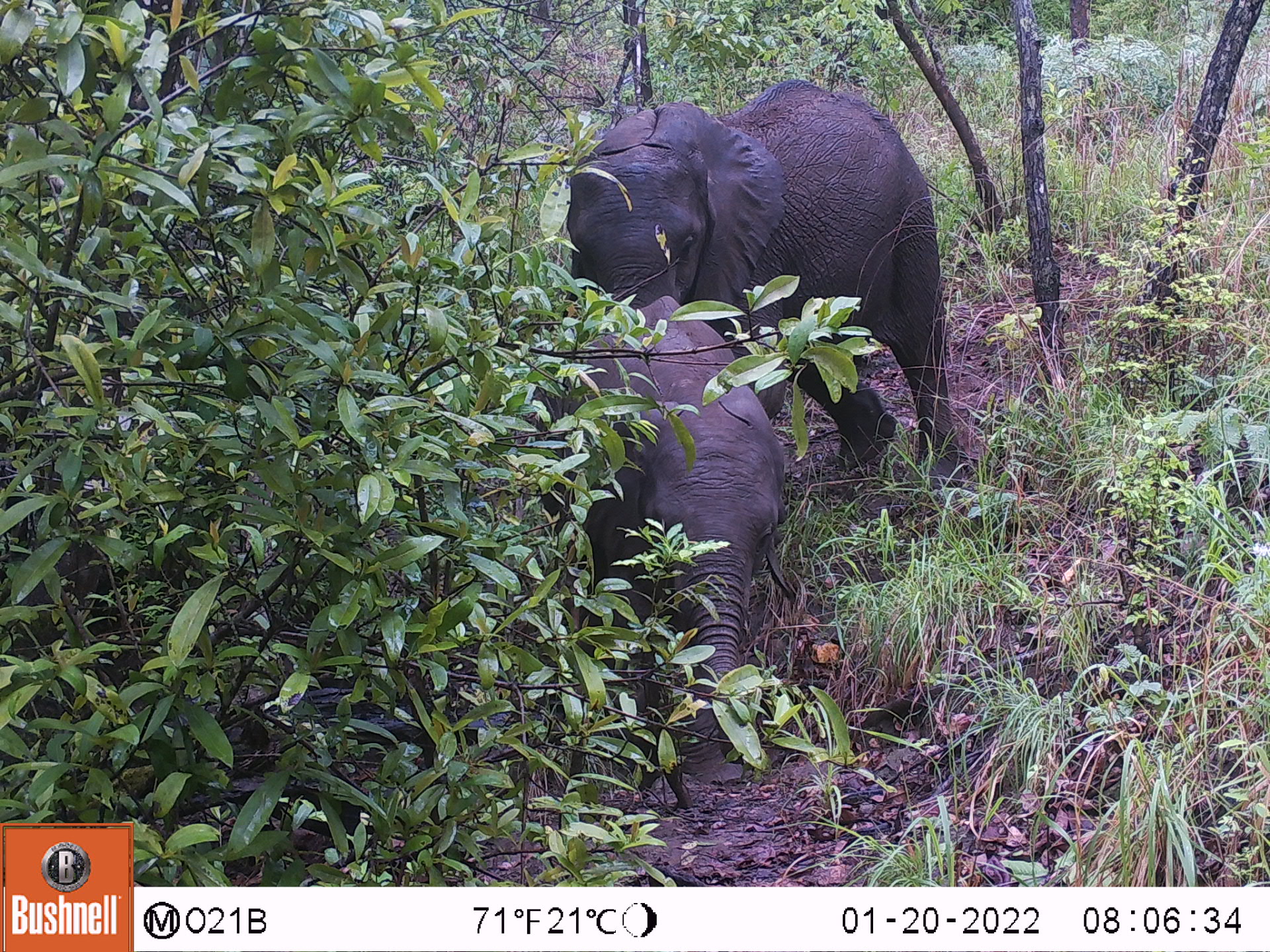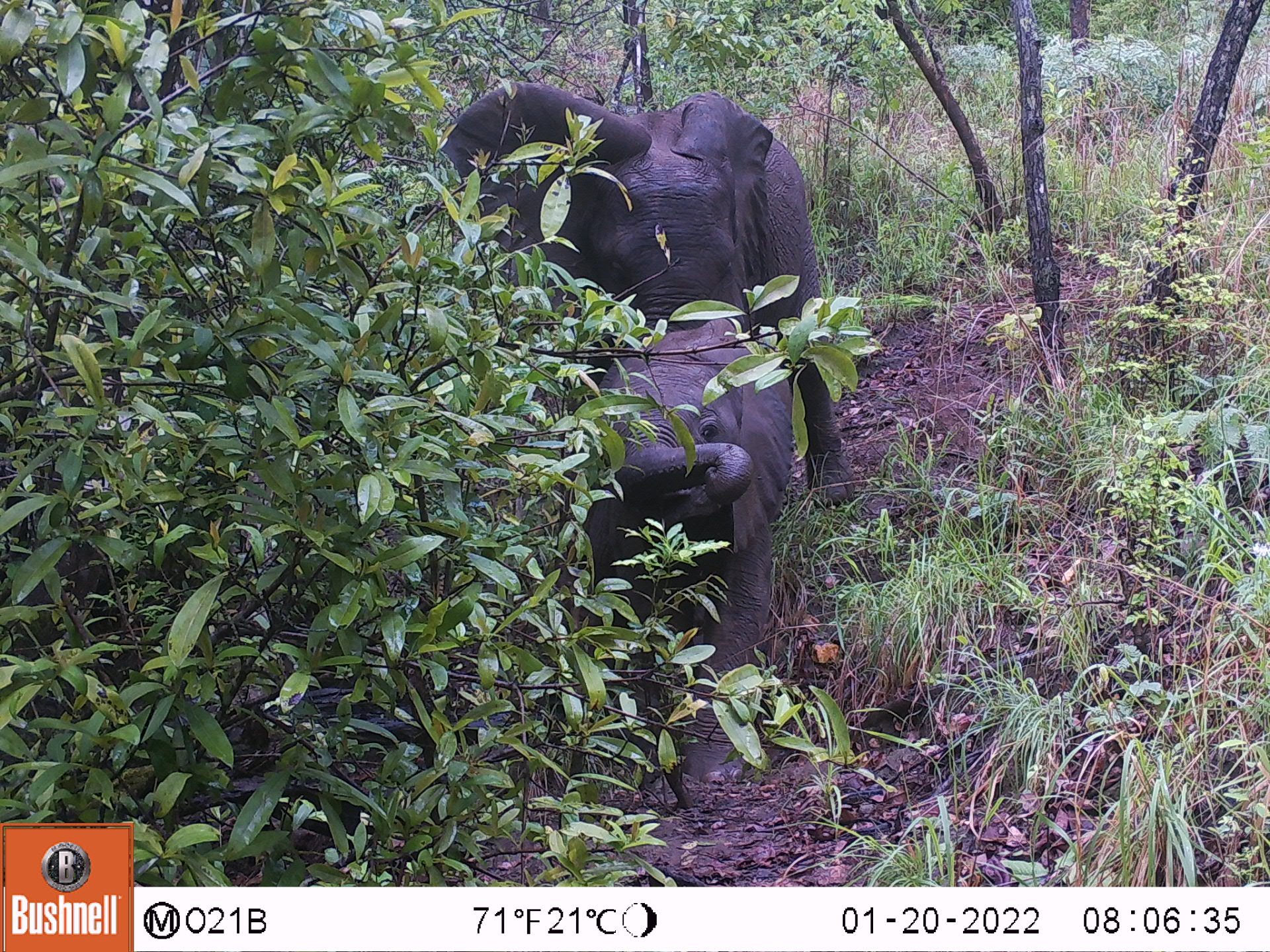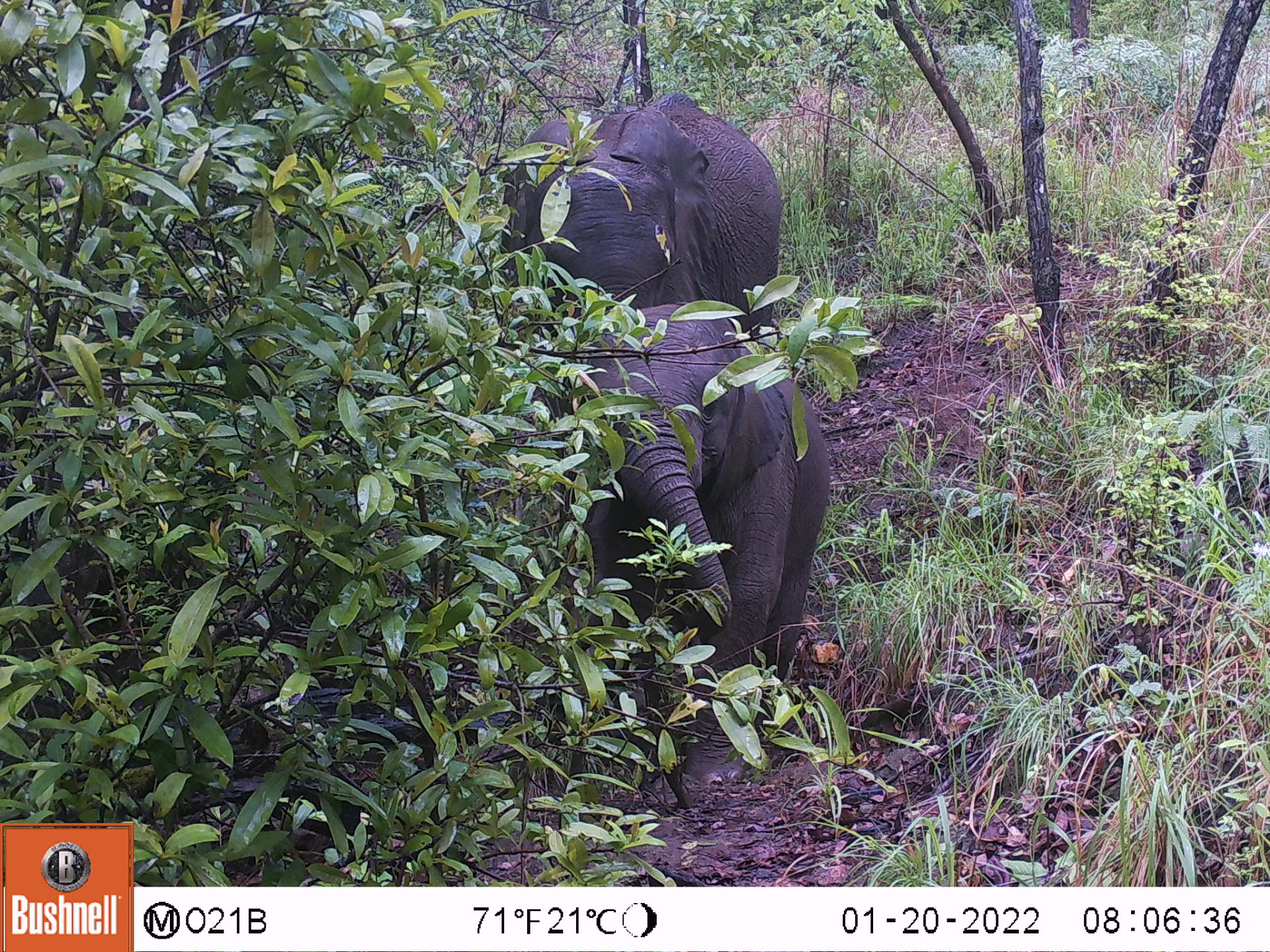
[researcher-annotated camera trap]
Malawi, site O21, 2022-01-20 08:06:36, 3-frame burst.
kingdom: Animalia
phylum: Chordata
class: Mammalia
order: Proboscidea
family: Elephantidae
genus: Loxodonta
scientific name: Loxodonta africana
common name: african savanna elephant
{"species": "african savanna elephant (Loxodonta africana)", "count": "2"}